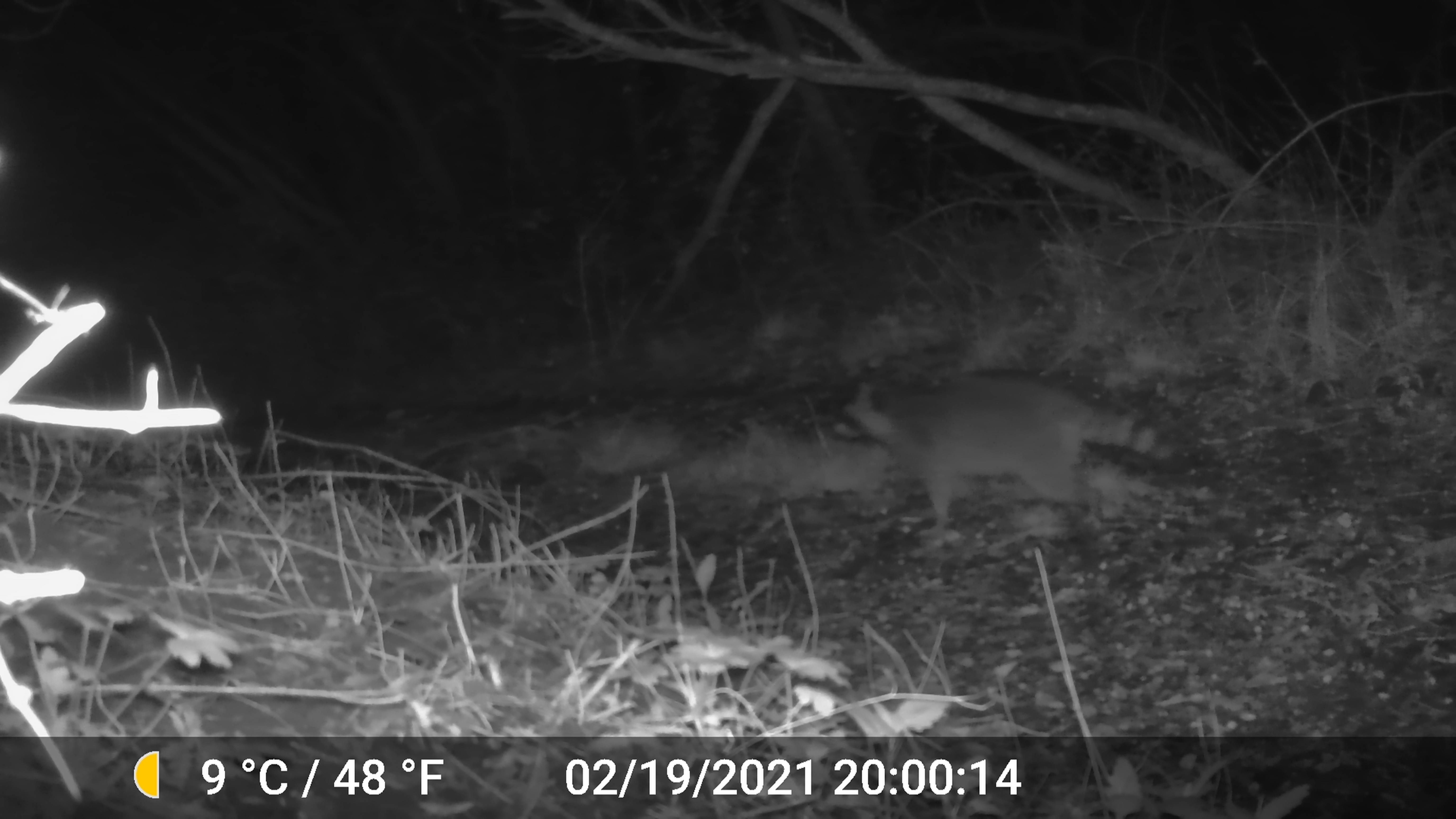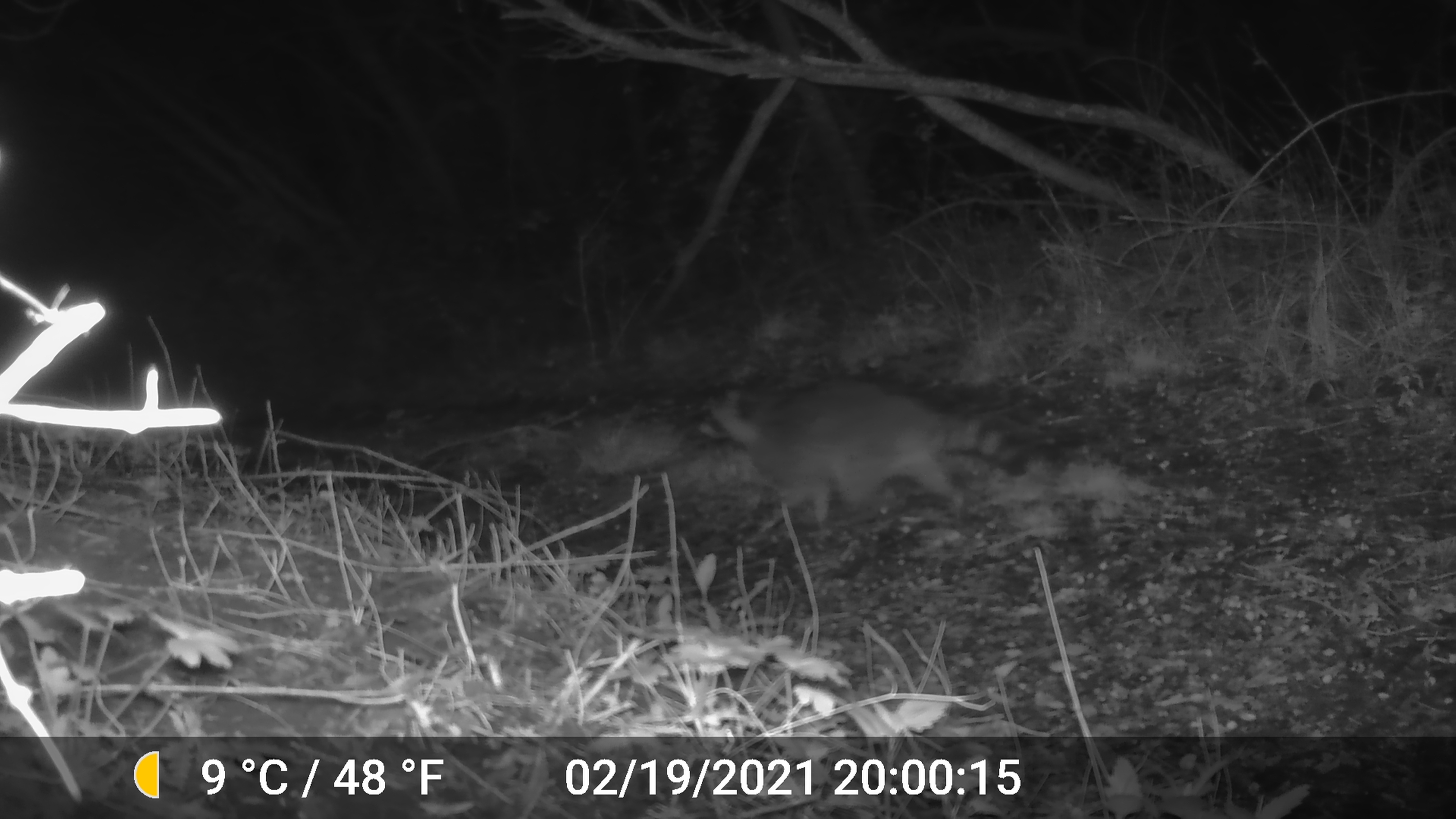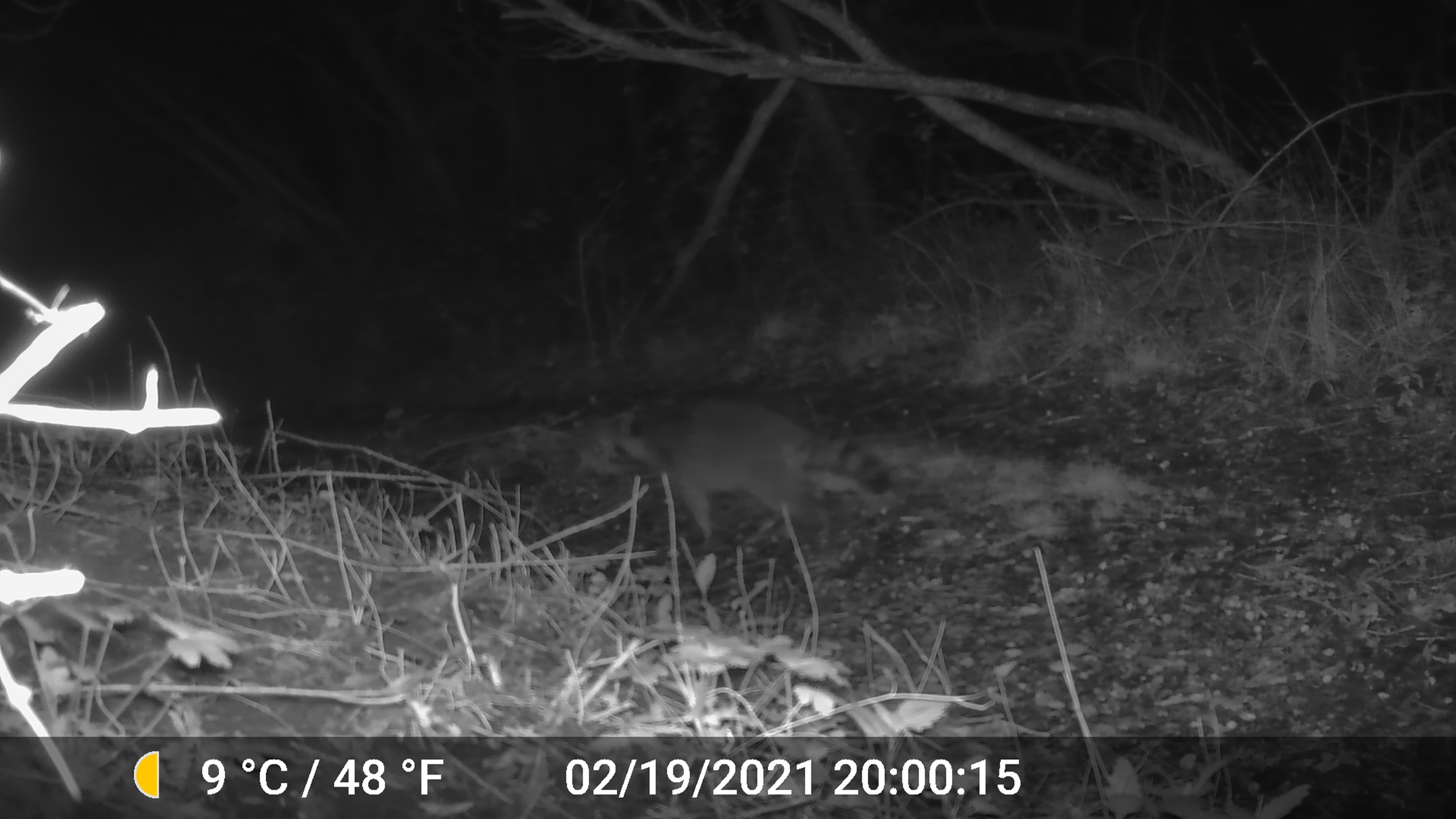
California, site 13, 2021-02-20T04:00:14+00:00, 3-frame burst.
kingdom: Animalia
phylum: Chordata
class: Mammalia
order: Carnivora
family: Procyonidae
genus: Procyon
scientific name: Procyon lotor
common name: raccoon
Raccoon (Procyon lotor).